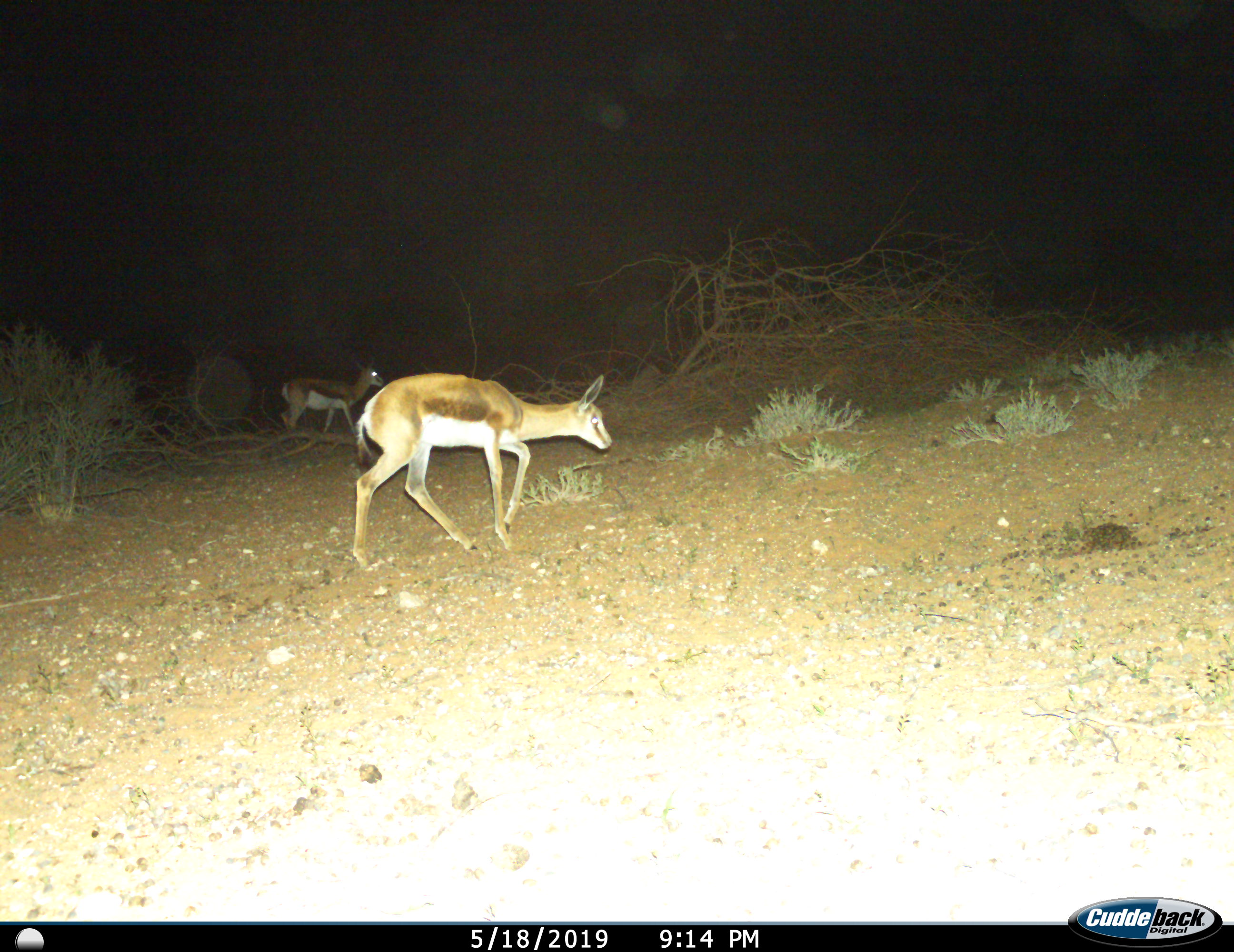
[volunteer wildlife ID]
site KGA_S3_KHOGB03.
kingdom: Animalia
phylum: Chordata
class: Mammalia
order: Artiodactyla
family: Bovidae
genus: Antidorcas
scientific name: Antidorcas marsupialis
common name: springbok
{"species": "springbok (Antidorcas marsupialis)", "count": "2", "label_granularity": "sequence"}